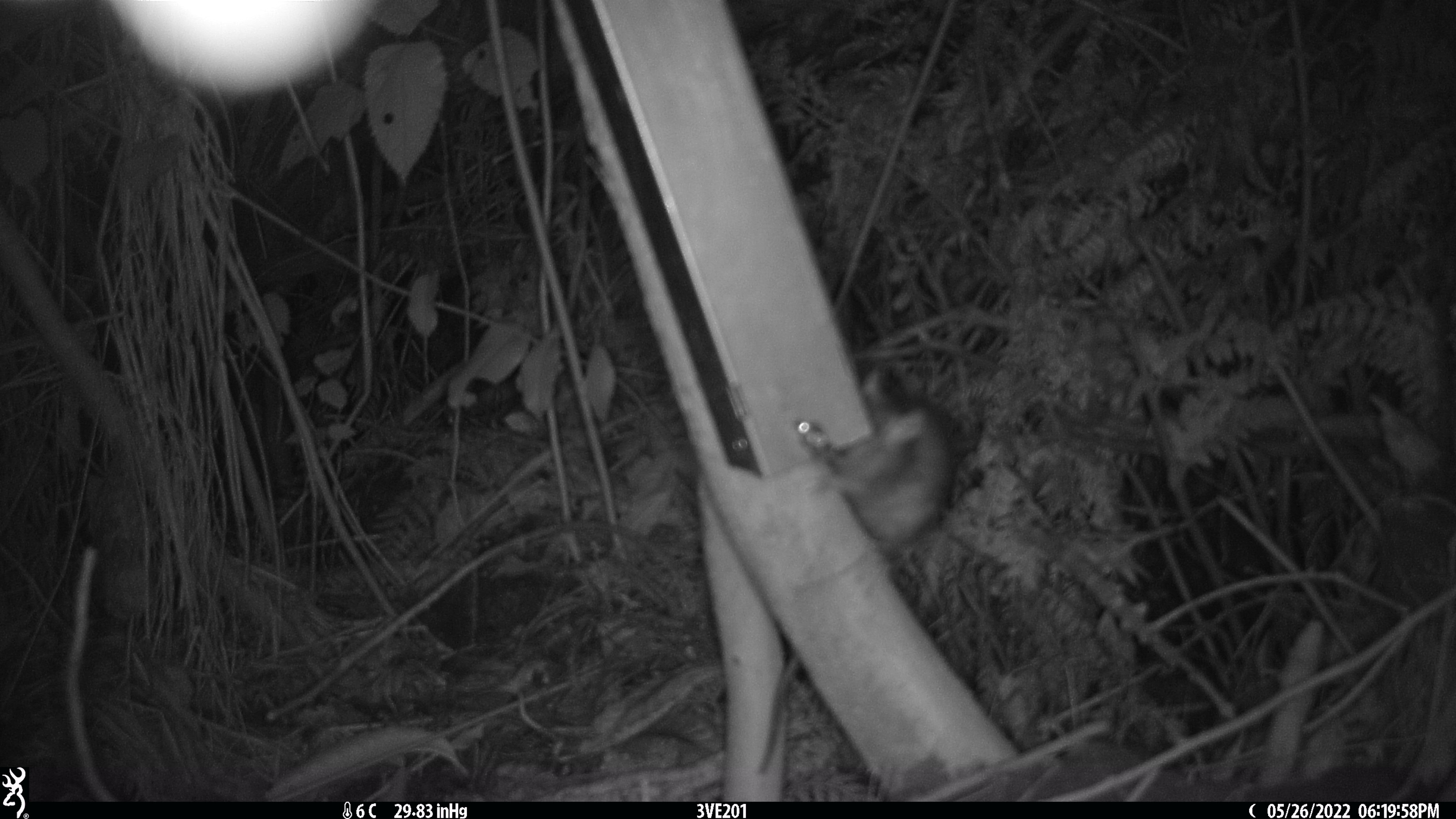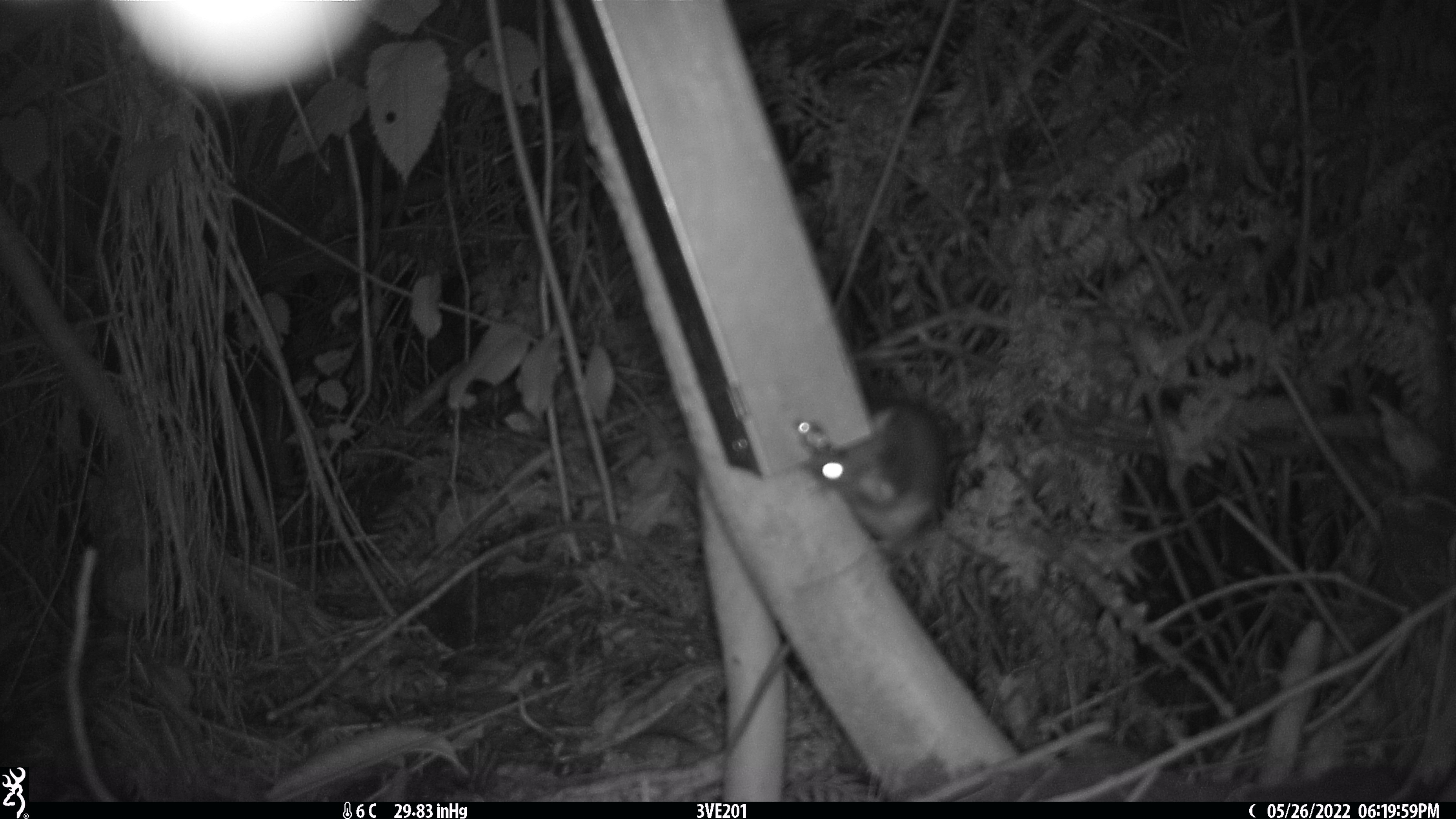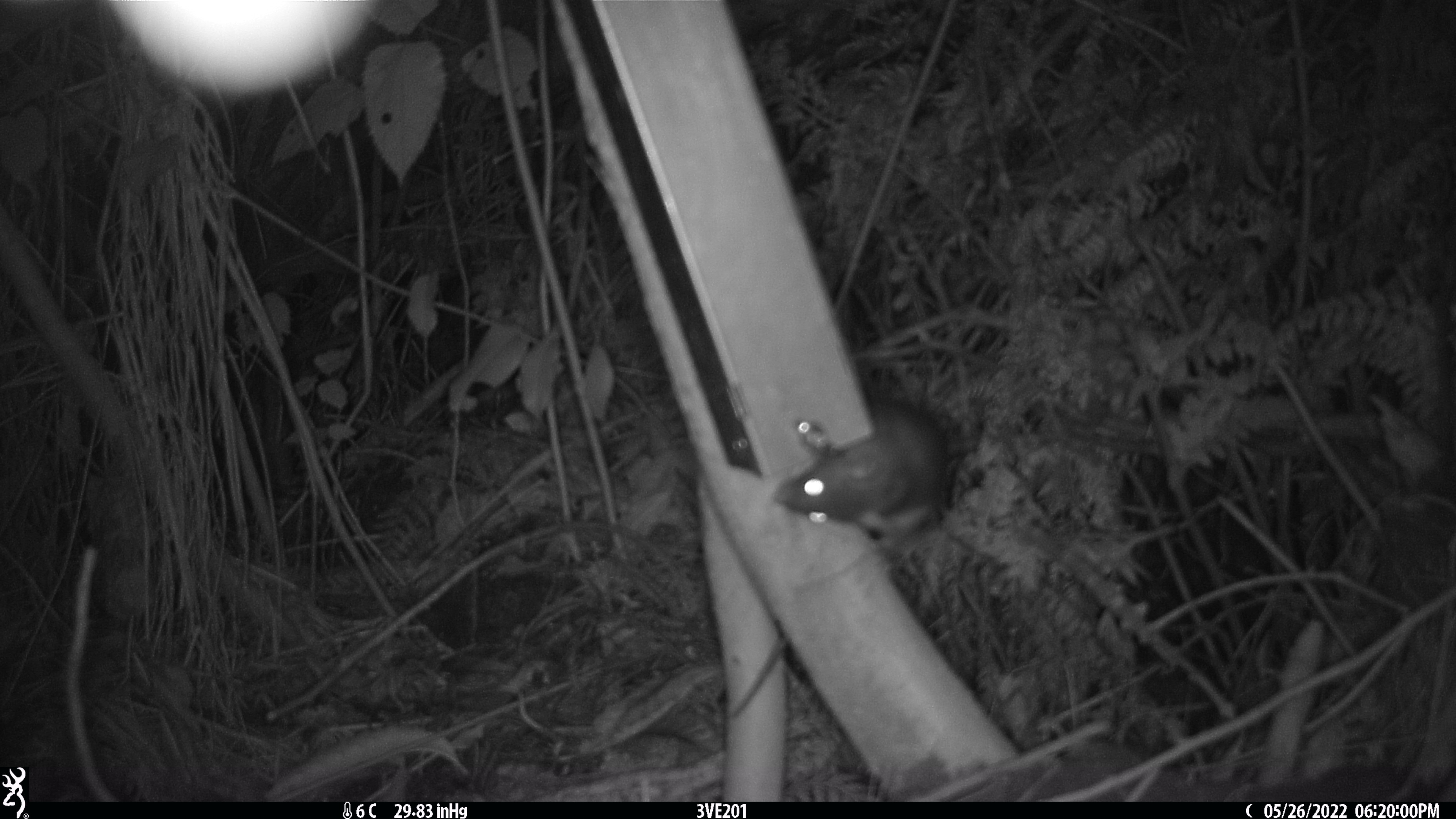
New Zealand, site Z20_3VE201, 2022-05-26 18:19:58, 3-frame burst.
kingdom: Animalia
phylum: Chordata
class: Mammalia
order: Rodentia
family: Muridae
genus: Rattus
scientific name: Rattus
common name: rat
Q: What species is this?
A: Rat (Rattus).